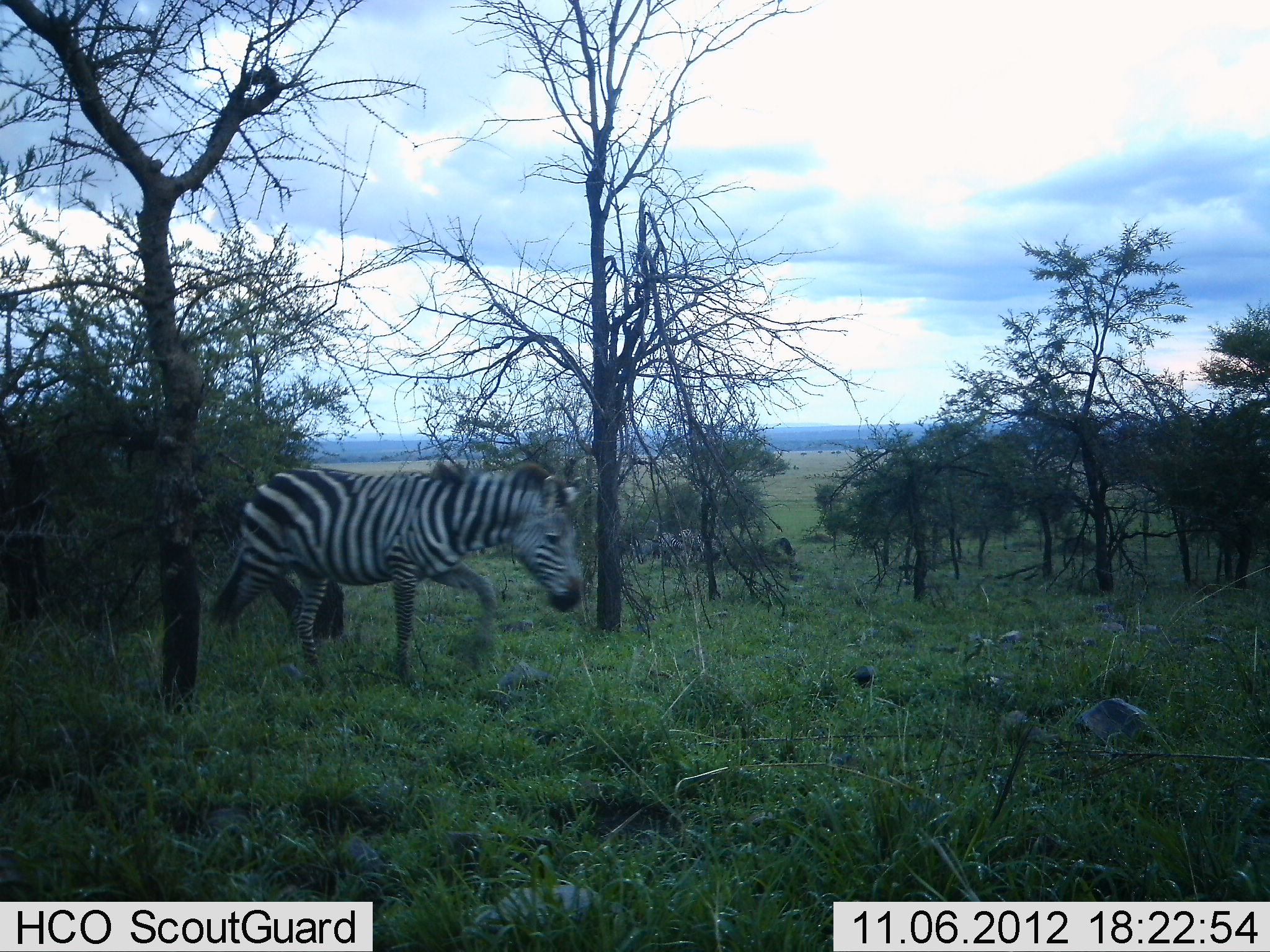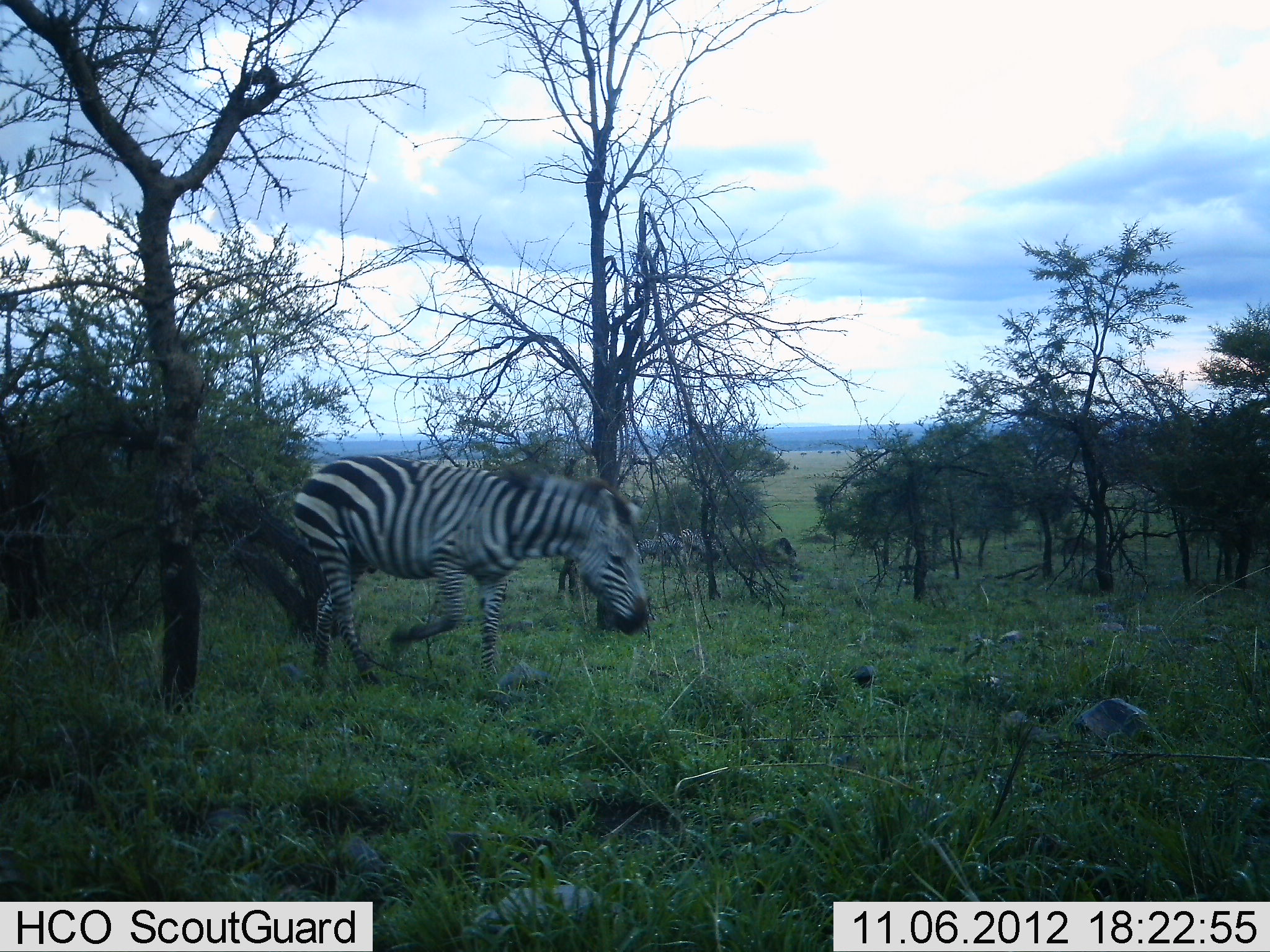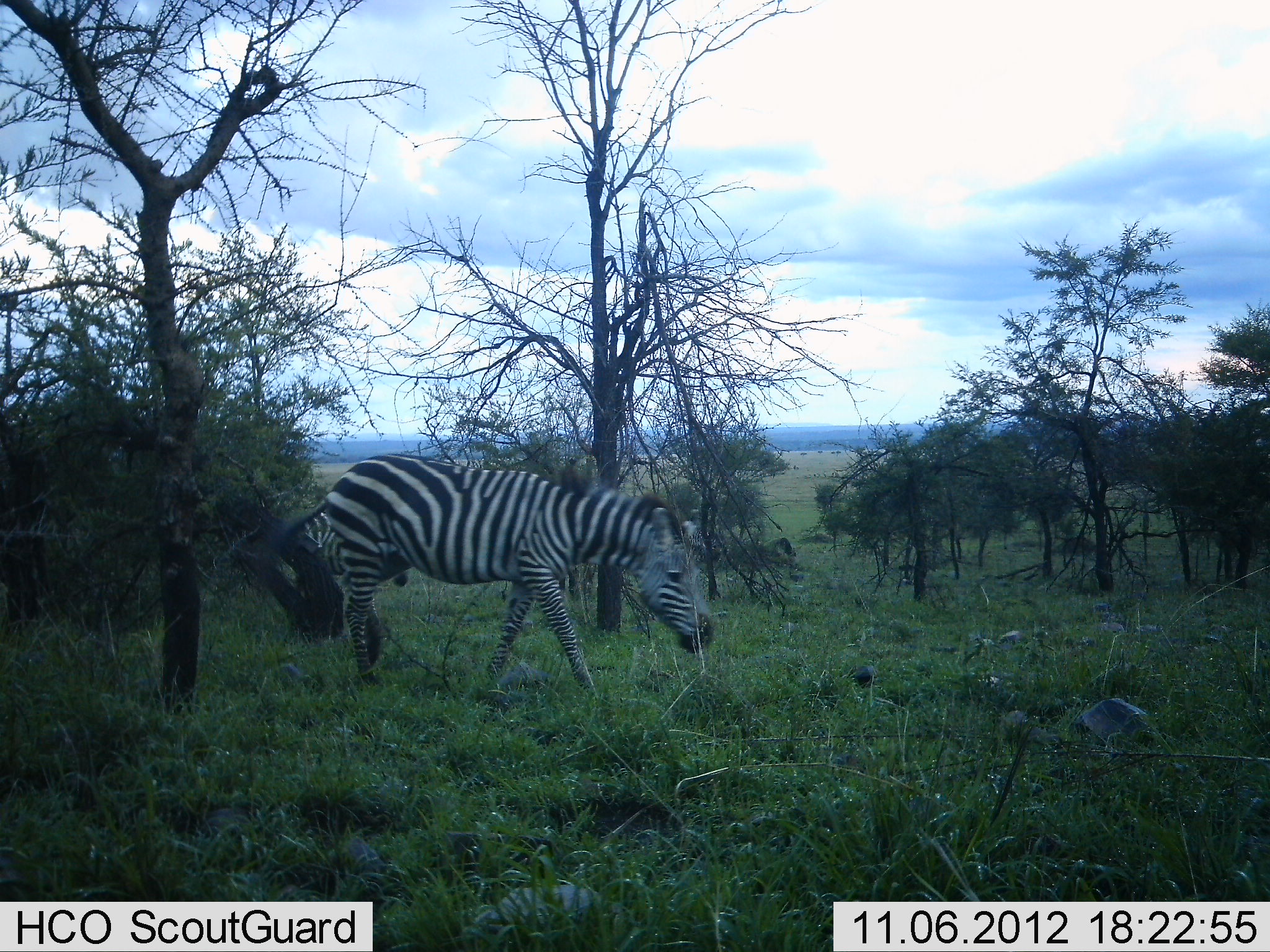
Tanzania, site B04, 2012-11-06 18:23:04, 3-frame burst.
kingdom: Animalia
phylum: Chordata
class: Mammalia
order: Perissodactyla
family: Equidae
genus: Equus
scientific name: Equus quagga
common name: plains zebra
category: zebra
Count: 1.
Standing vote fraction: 20%.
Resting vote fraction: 0%.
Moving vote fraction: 90%.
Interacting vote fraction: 0%.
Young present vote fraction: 0%.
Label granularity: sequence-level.